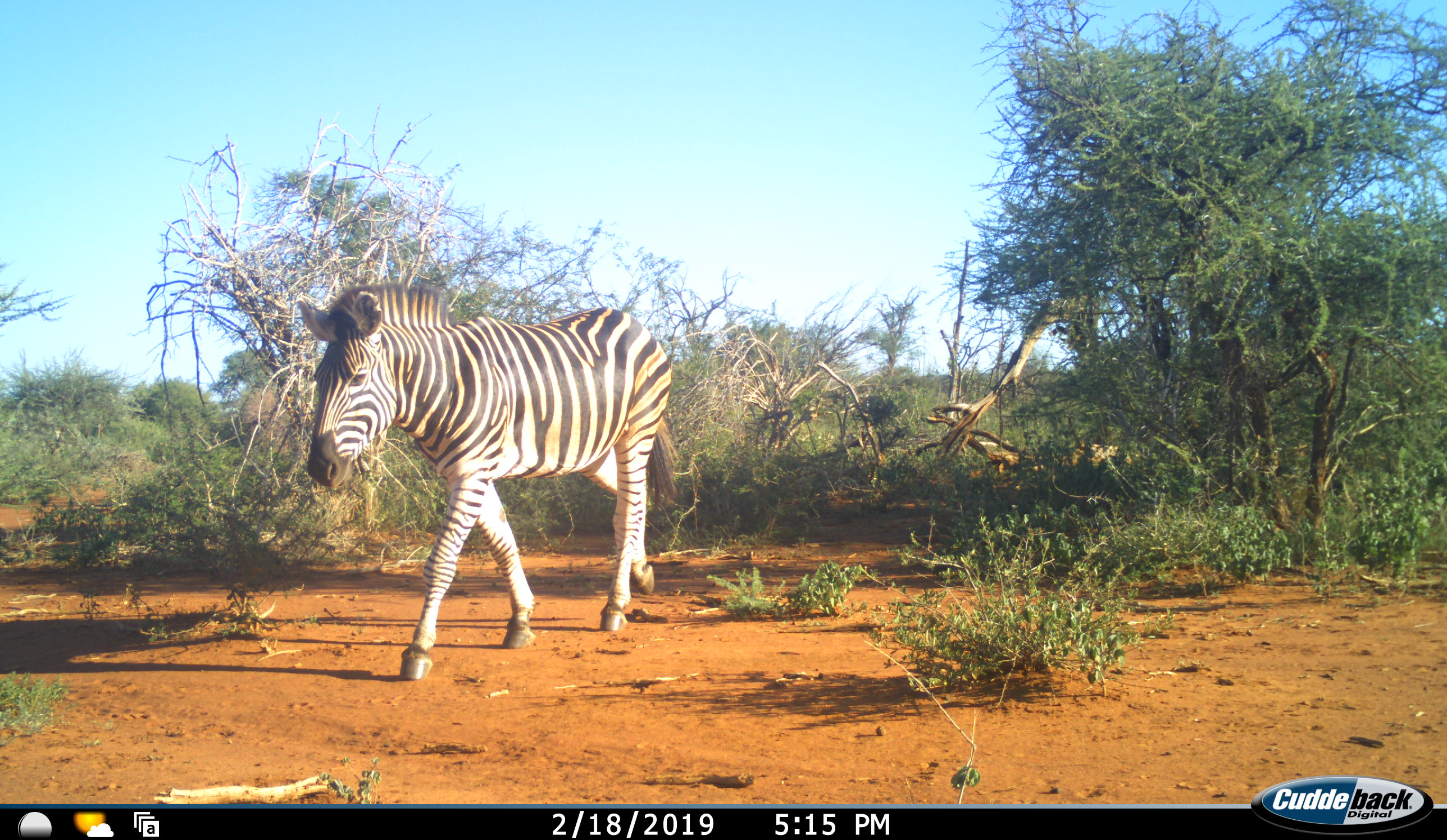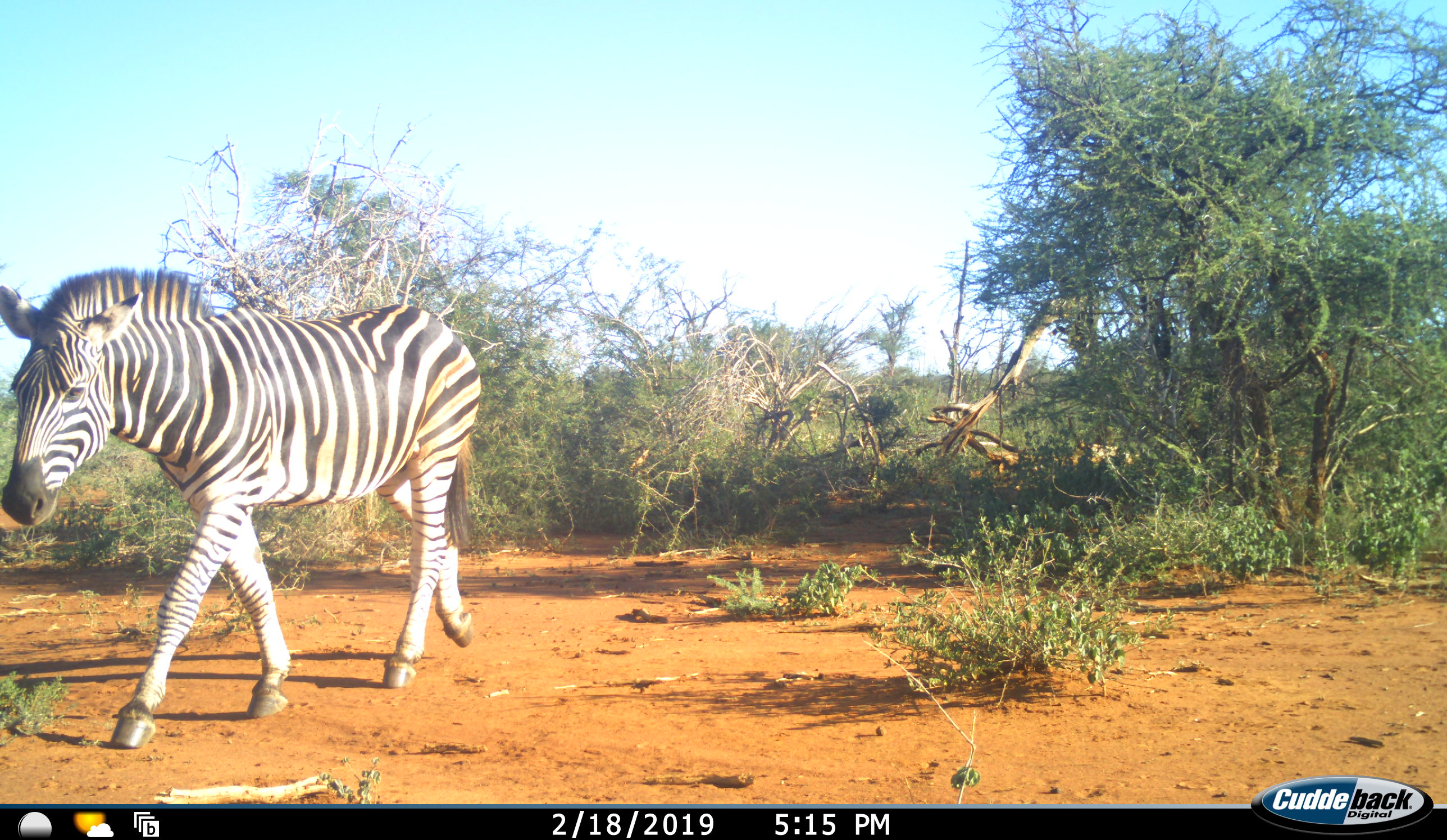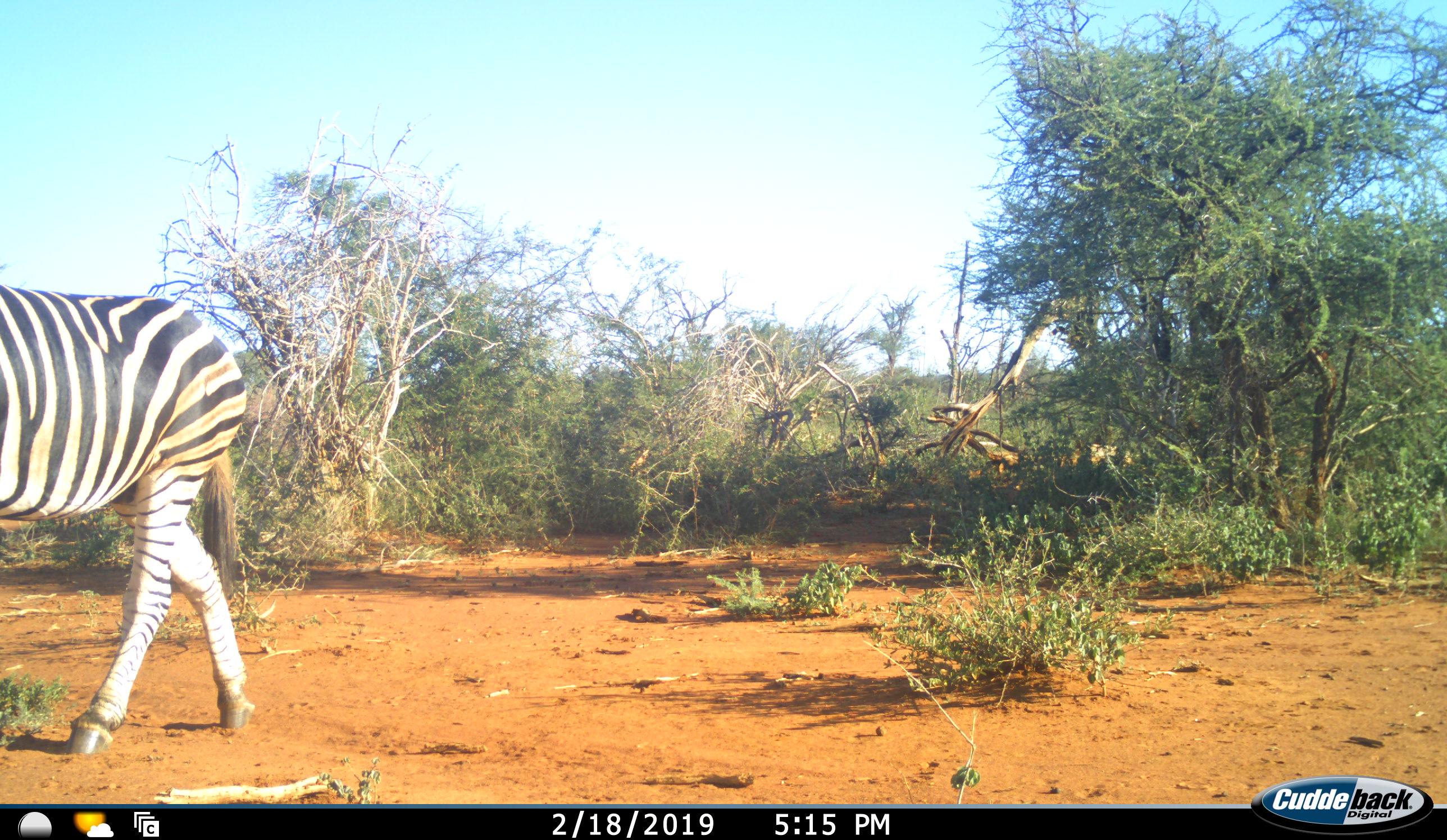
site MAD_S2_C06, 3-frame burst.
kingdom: Animalia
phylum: Chordata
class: Mammalia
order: Perissodactyla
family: Equidae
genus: Equus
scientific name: Equus quagga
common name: plains zebra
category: zebraplains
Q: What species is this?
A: Zebraplains (plains zebra) (Equus quagga).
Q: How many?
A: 1.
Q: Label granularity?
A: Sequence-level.